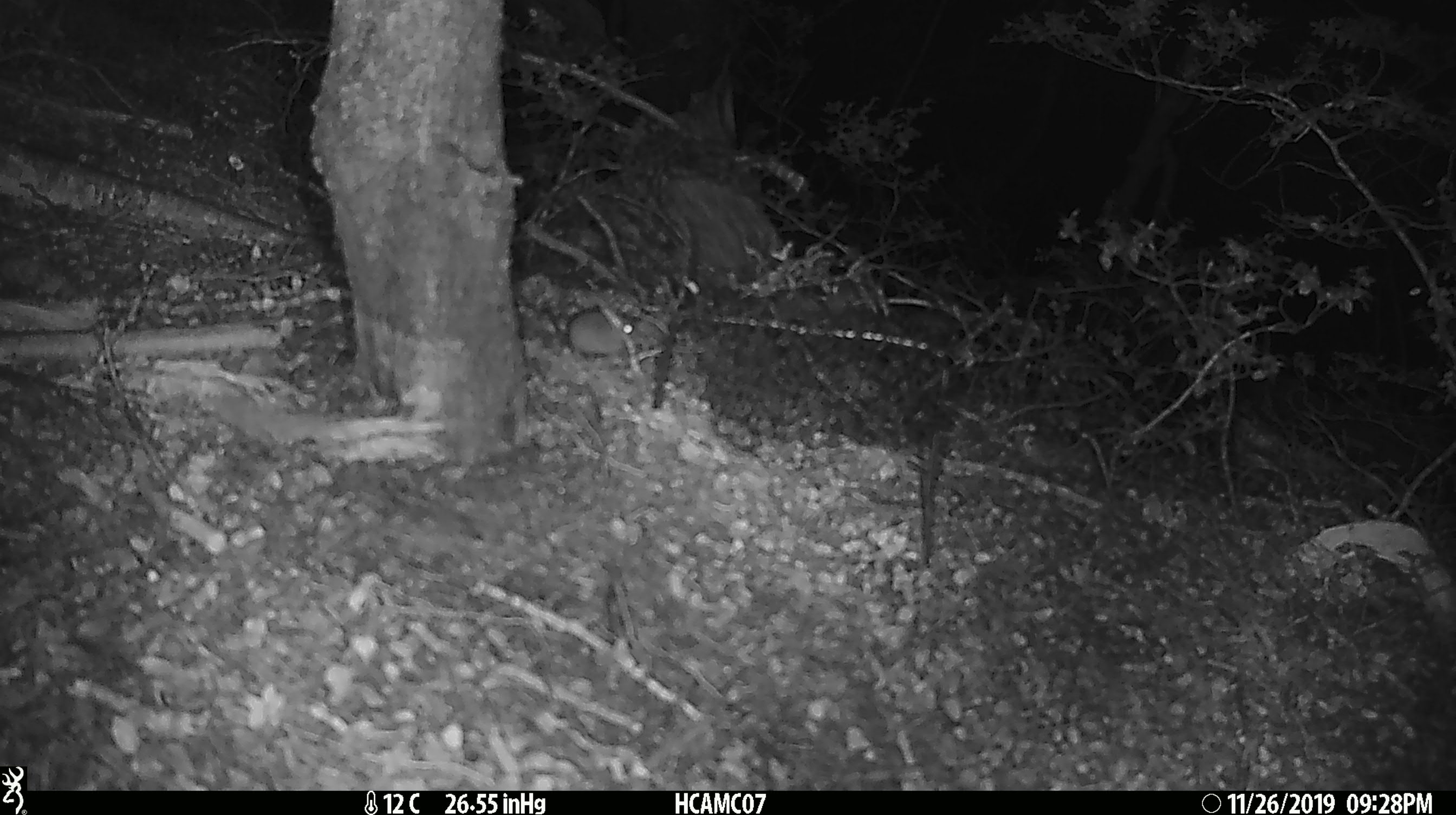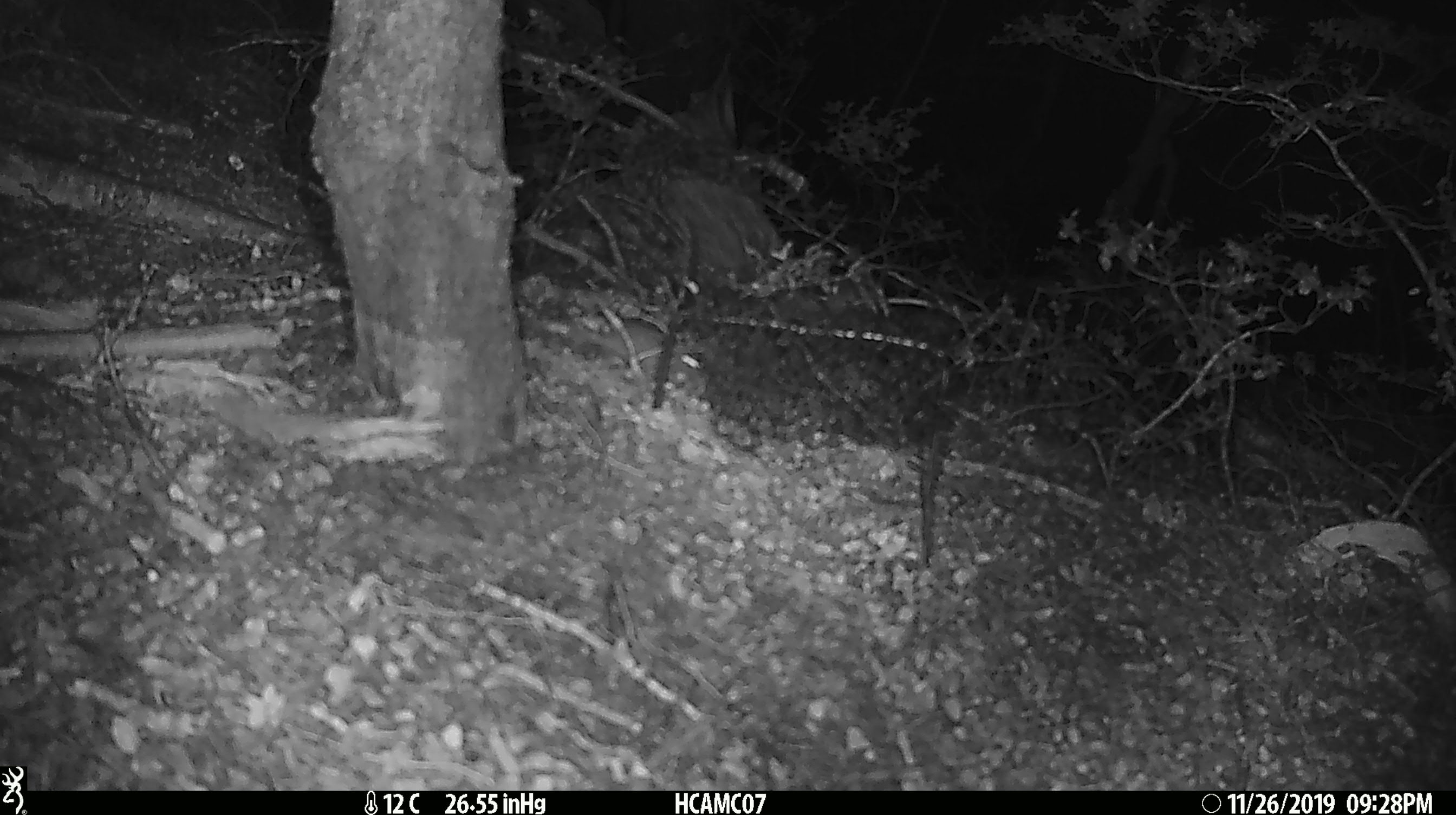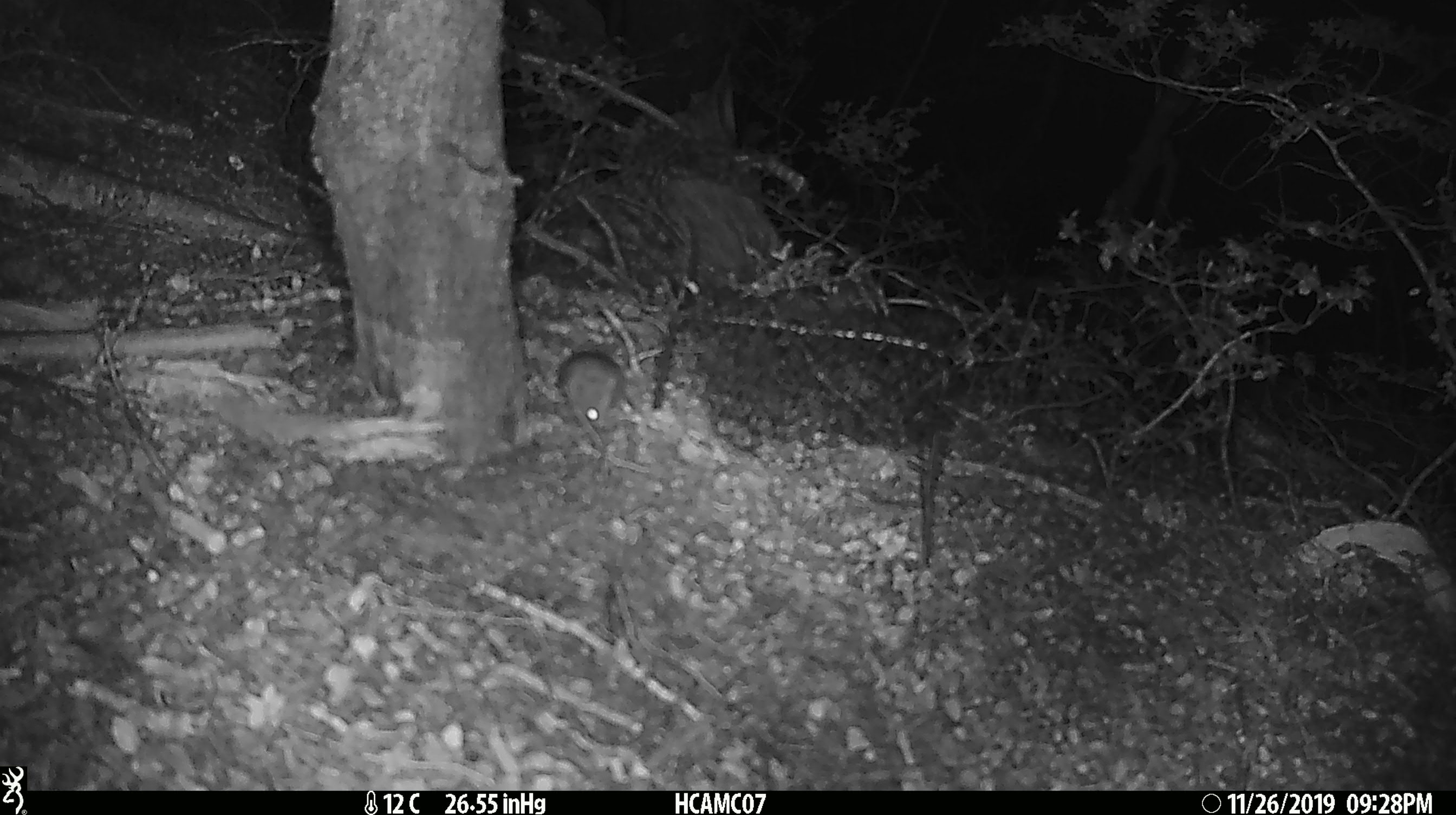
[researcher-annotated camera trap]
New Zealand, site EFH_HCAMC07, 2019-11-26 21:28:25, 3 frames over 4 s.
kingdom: Animalia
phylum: Chordata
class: Mammalia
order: Rodentia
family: Muridae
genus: Mus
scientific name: Mus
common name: mouse